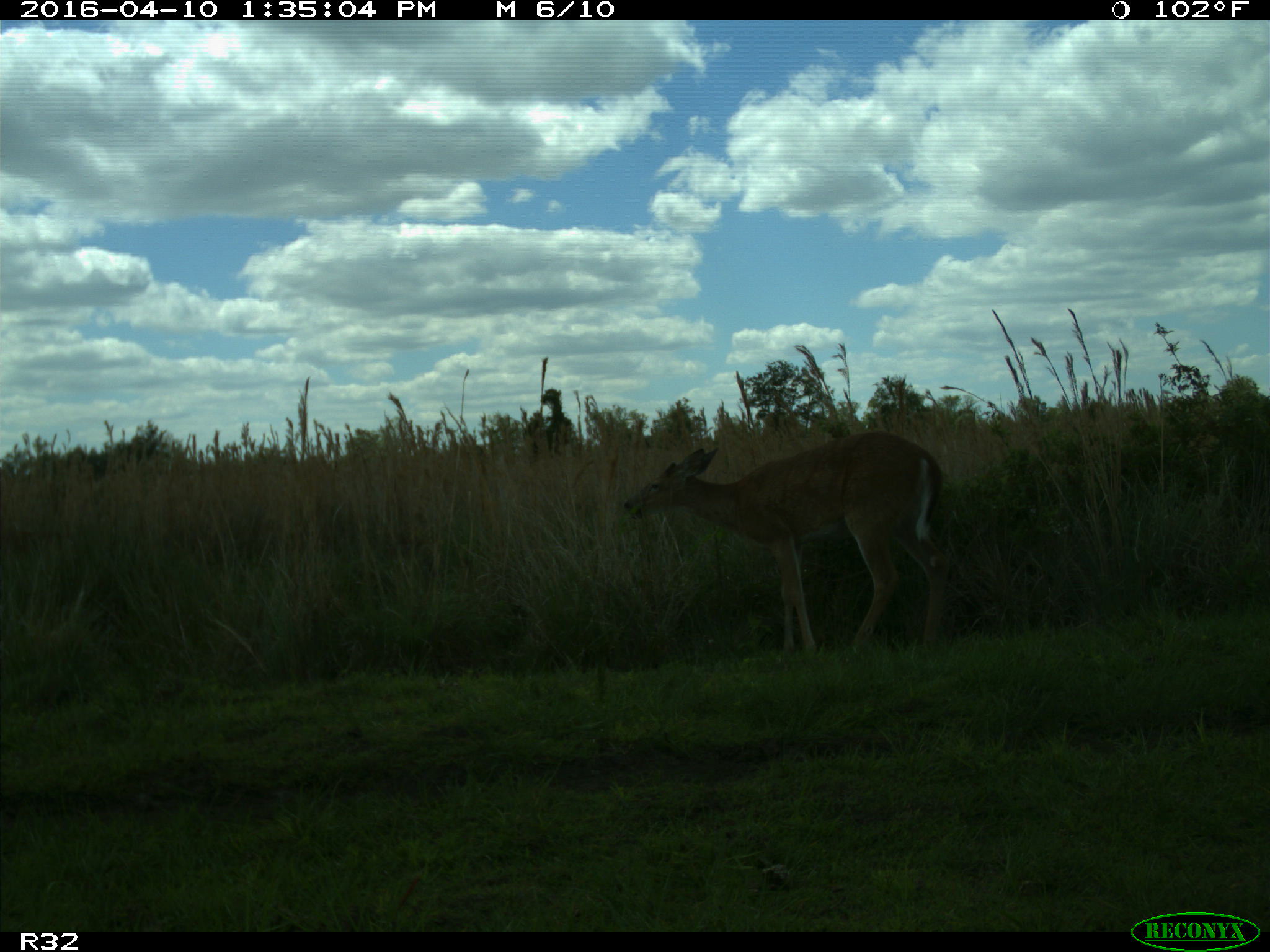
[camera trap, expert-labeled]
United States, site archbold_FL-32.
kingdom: Animalia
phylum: Chordata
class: Mammalia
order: Artiodactyla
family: Cervidae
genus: Odocoileus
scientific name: Odocoileus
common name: deer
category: unidentified deer